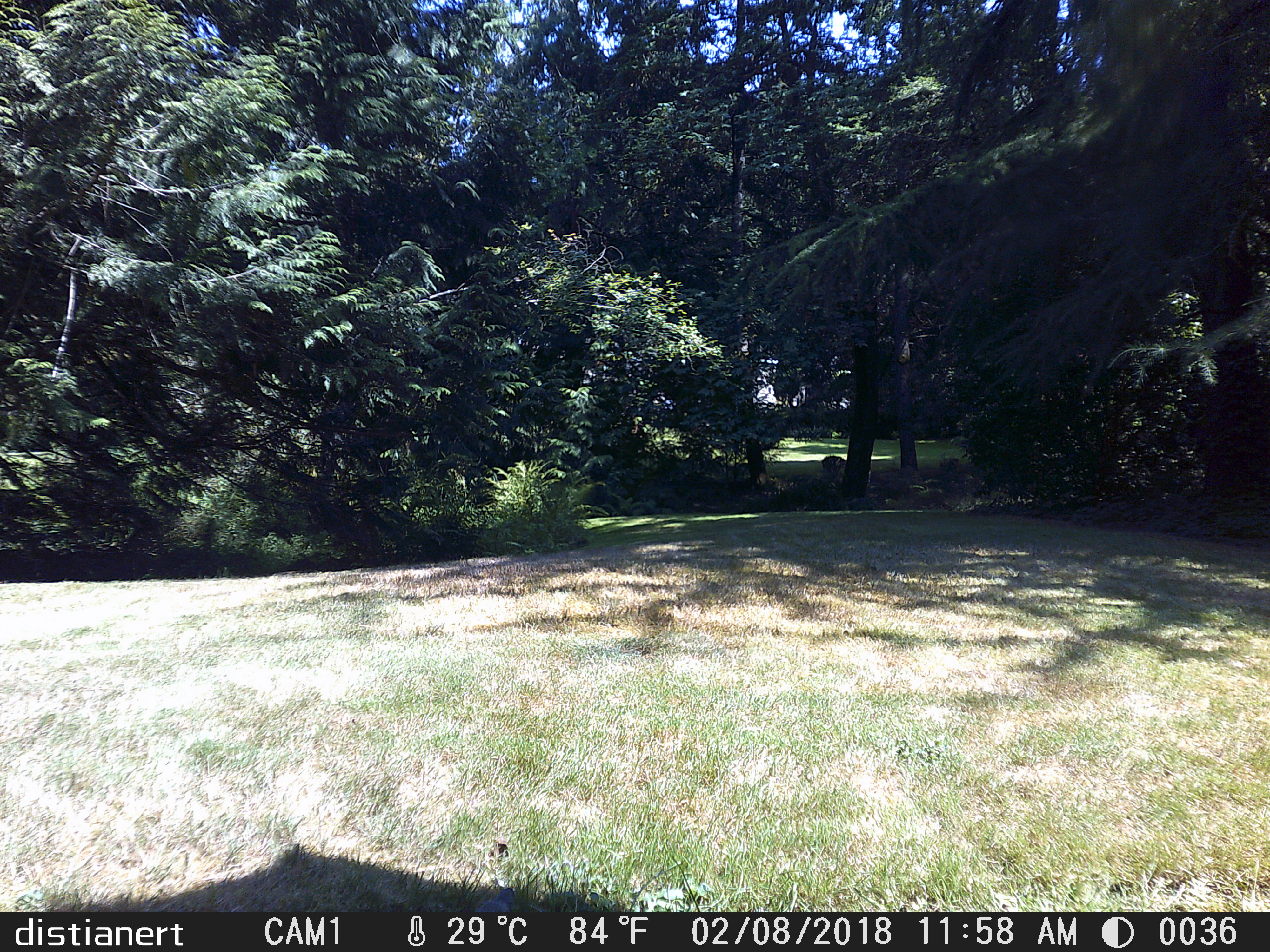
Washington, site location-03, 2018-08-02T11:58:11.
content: unidentified animal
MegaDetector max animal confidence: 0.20